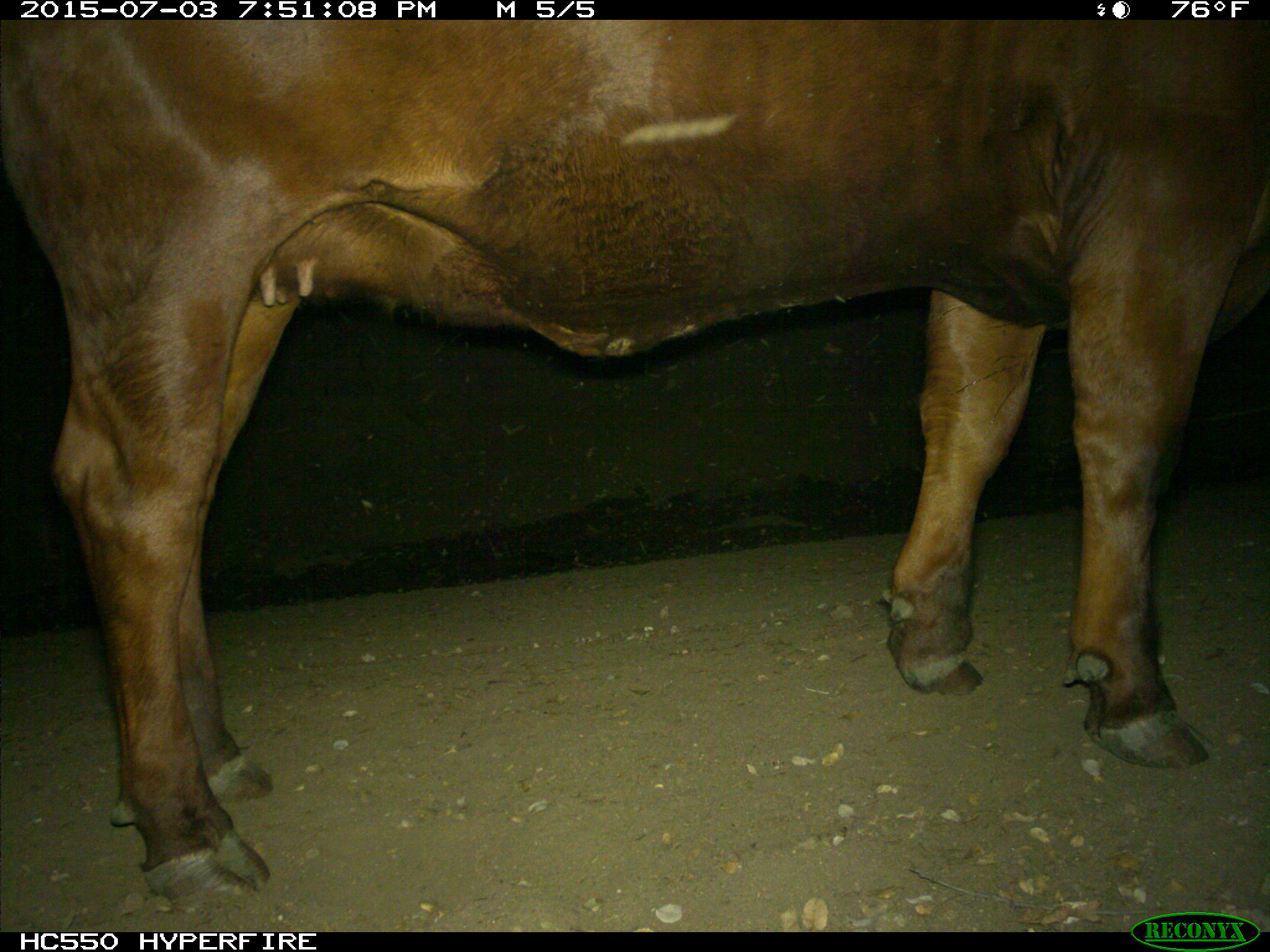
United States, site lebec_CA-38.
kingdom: Animalia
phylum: Chordata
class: Mammalia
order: Artiodactyla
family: Bovidae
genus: Bos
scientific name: Bos taurus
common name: domestic cow